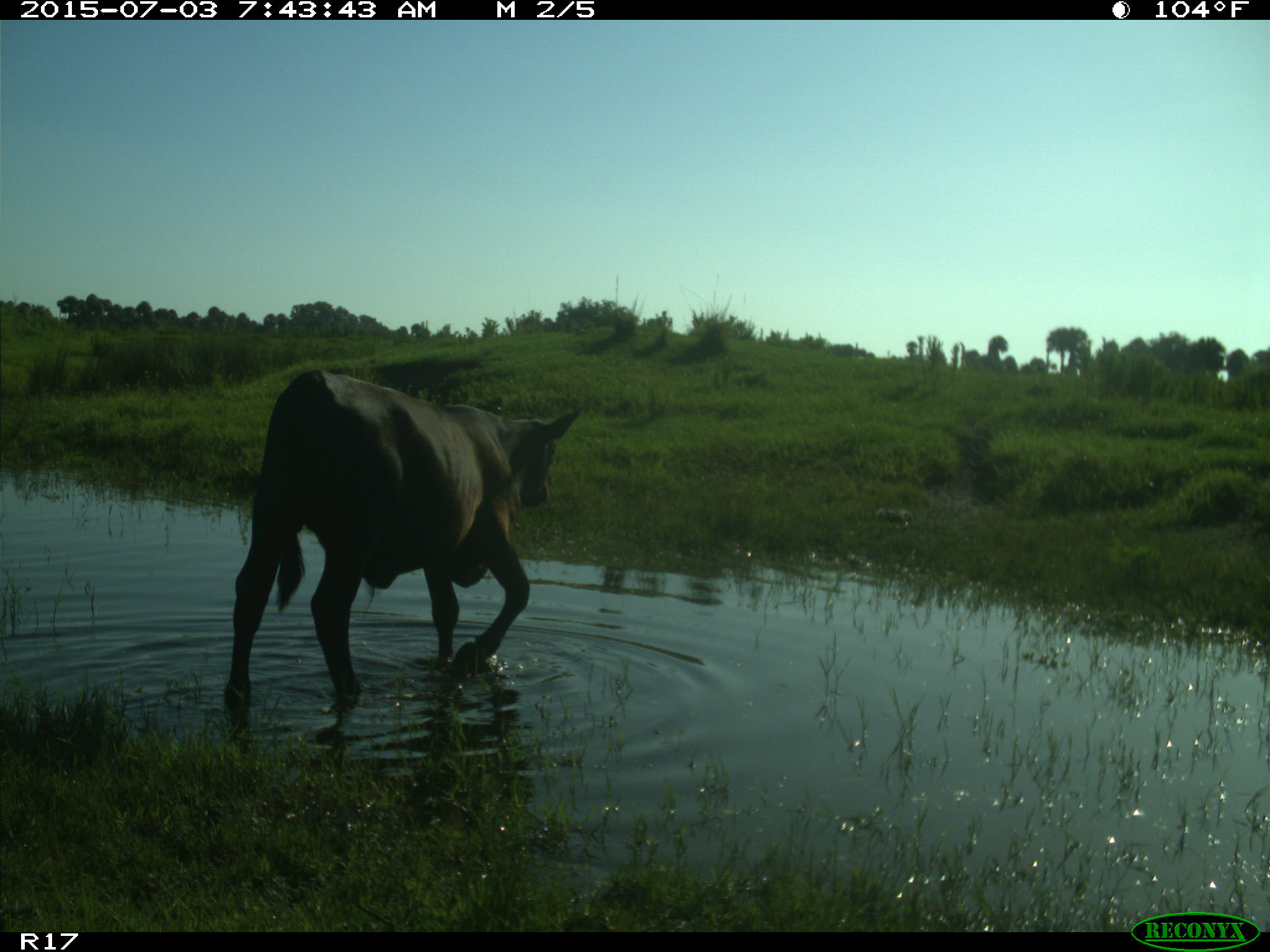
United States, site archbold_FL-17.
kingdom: Animalia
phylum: Chordata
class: Mammalia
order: Artiodactyla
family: Bovidae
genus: Bos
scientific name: Bos taurus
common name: domestic cow